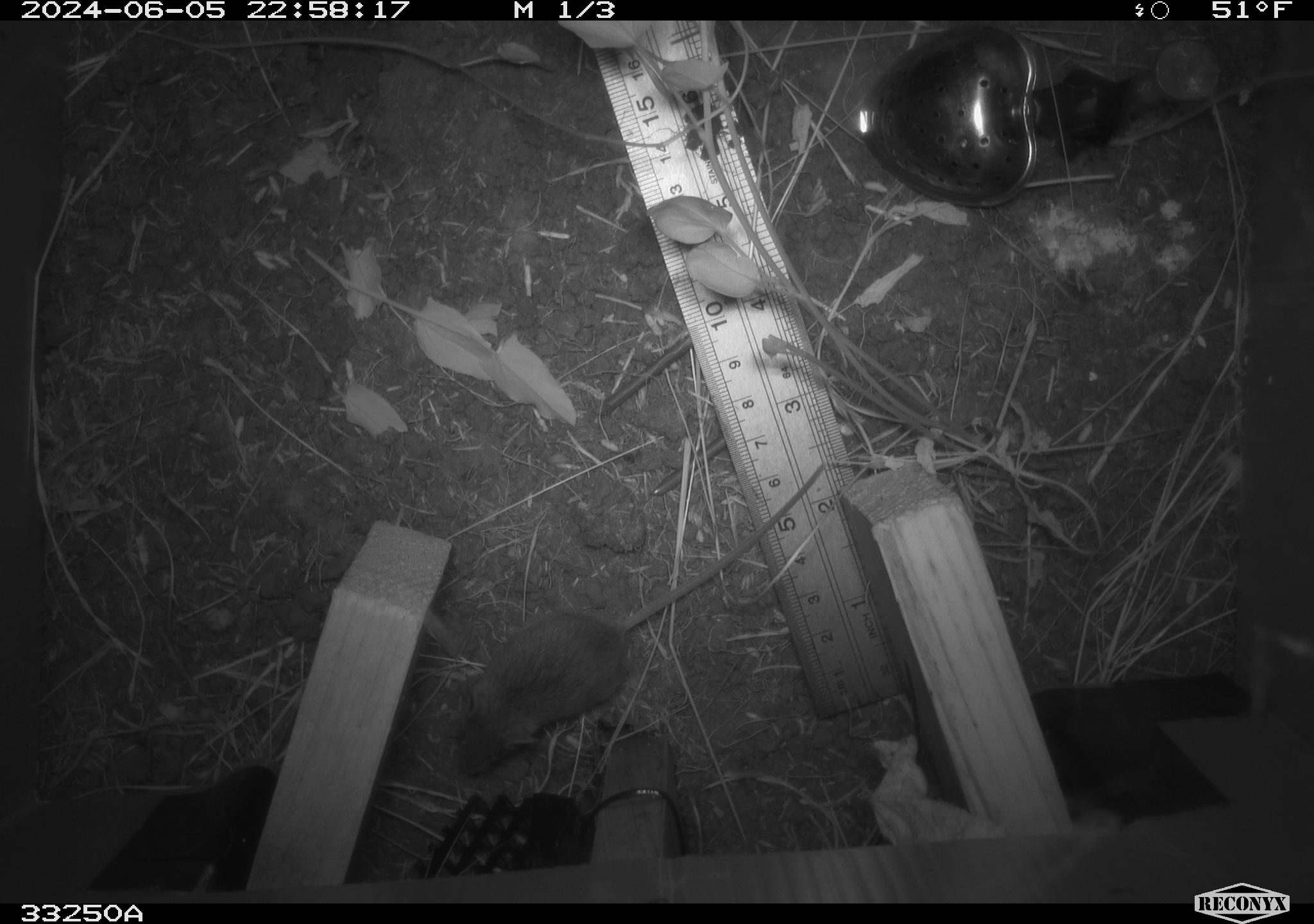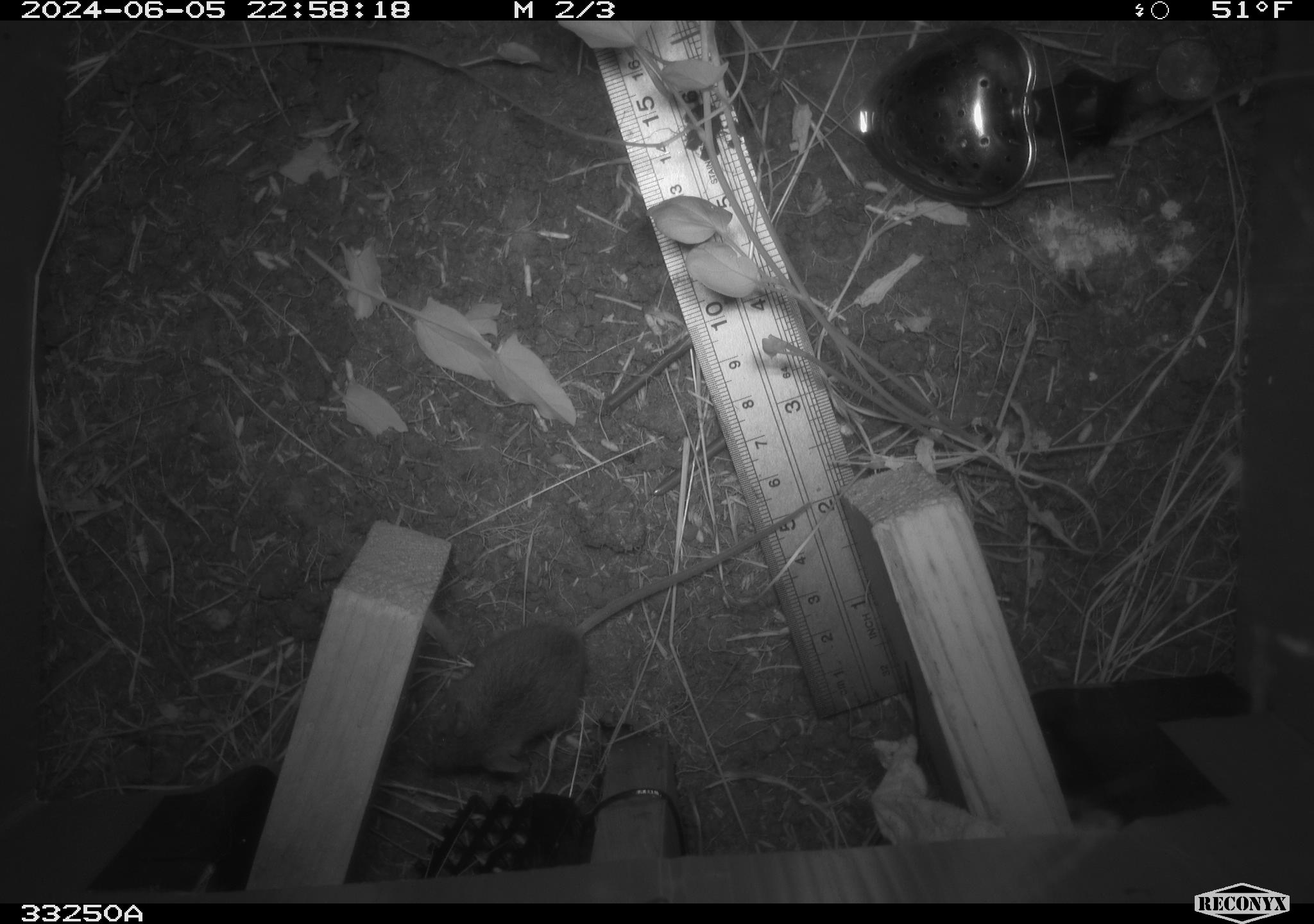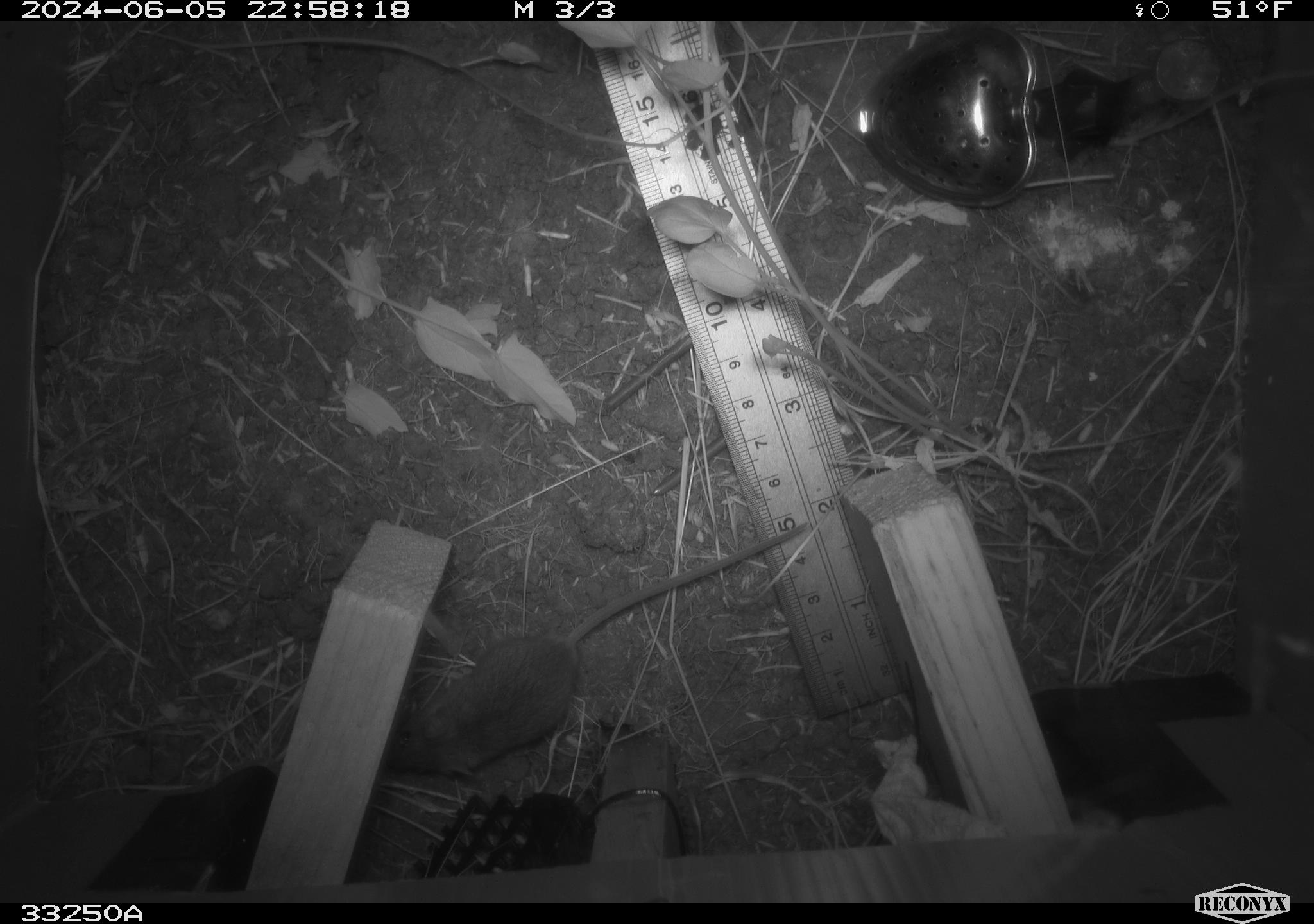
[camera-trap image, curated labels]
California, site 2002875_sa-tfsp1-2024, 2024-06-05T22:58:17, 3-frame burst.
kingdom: Animalia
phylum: Chordata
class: Mammalia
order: Rodentia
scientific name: Rodentia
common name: mouse species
Mouse species (Rodentia).